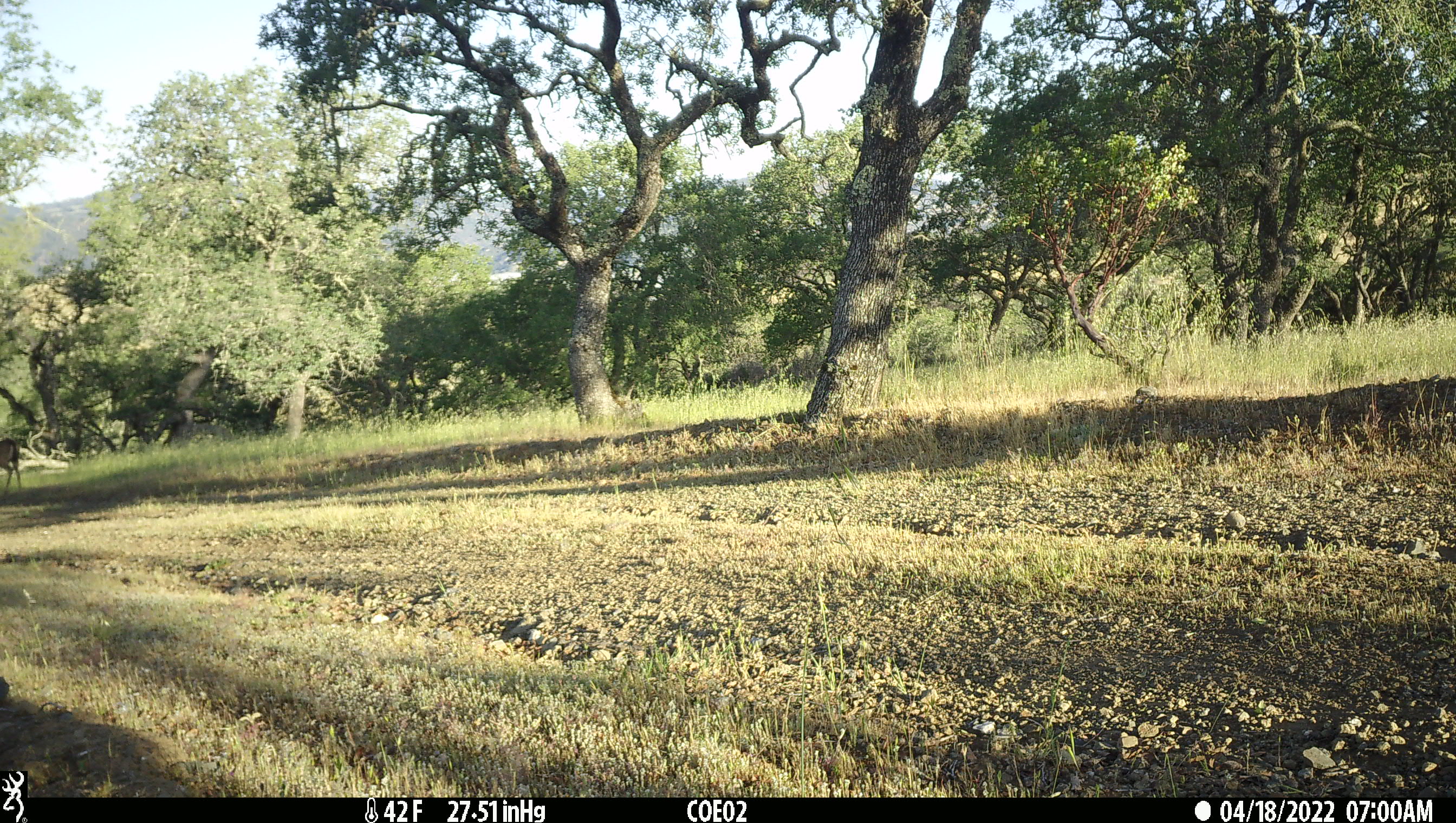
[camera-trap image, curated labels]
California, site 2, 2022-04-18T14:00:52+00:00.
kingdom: Animalia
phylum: Chordata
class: Mammalia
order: Artiodactyla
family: Cervidae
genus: Odocoileus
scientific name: Odocoileus hemionus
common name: mule deer